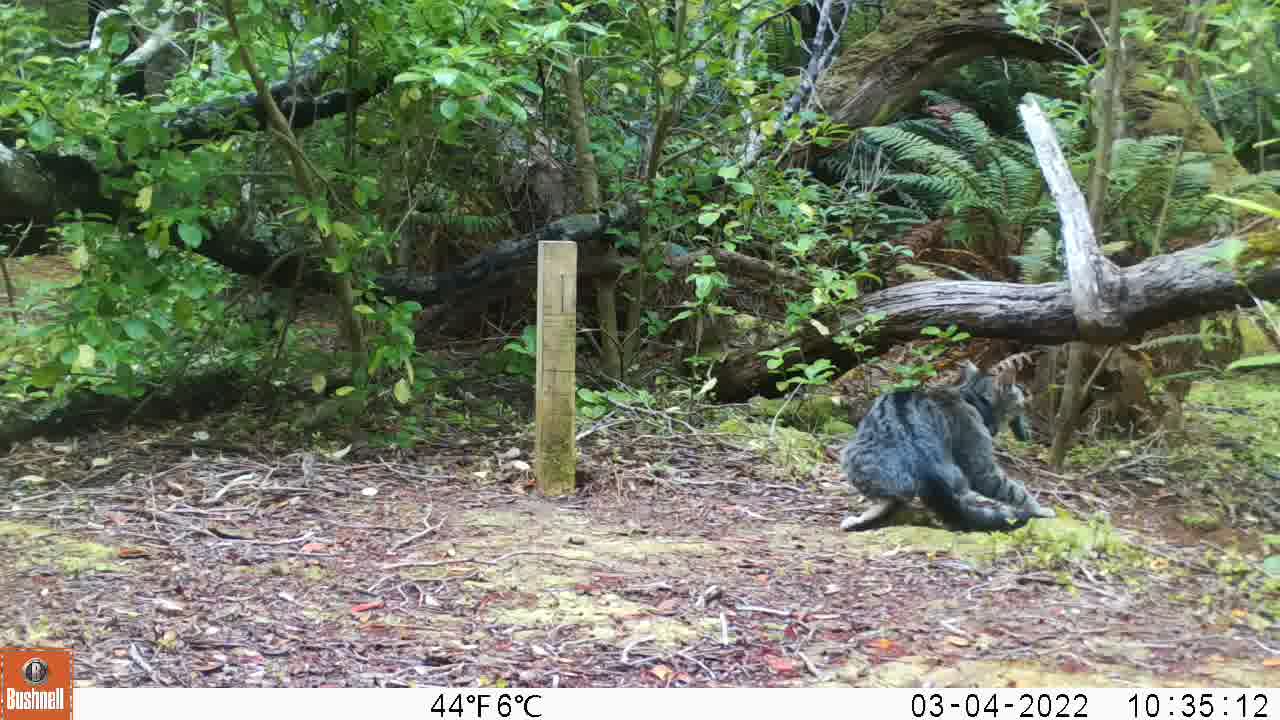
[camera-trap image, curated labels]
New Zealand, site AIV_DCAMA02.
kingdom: Animalia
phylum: Chordata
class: Mammalia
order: Carnivora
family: Felidae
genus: Felis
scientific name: Felis catus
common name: domestic cat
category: cat